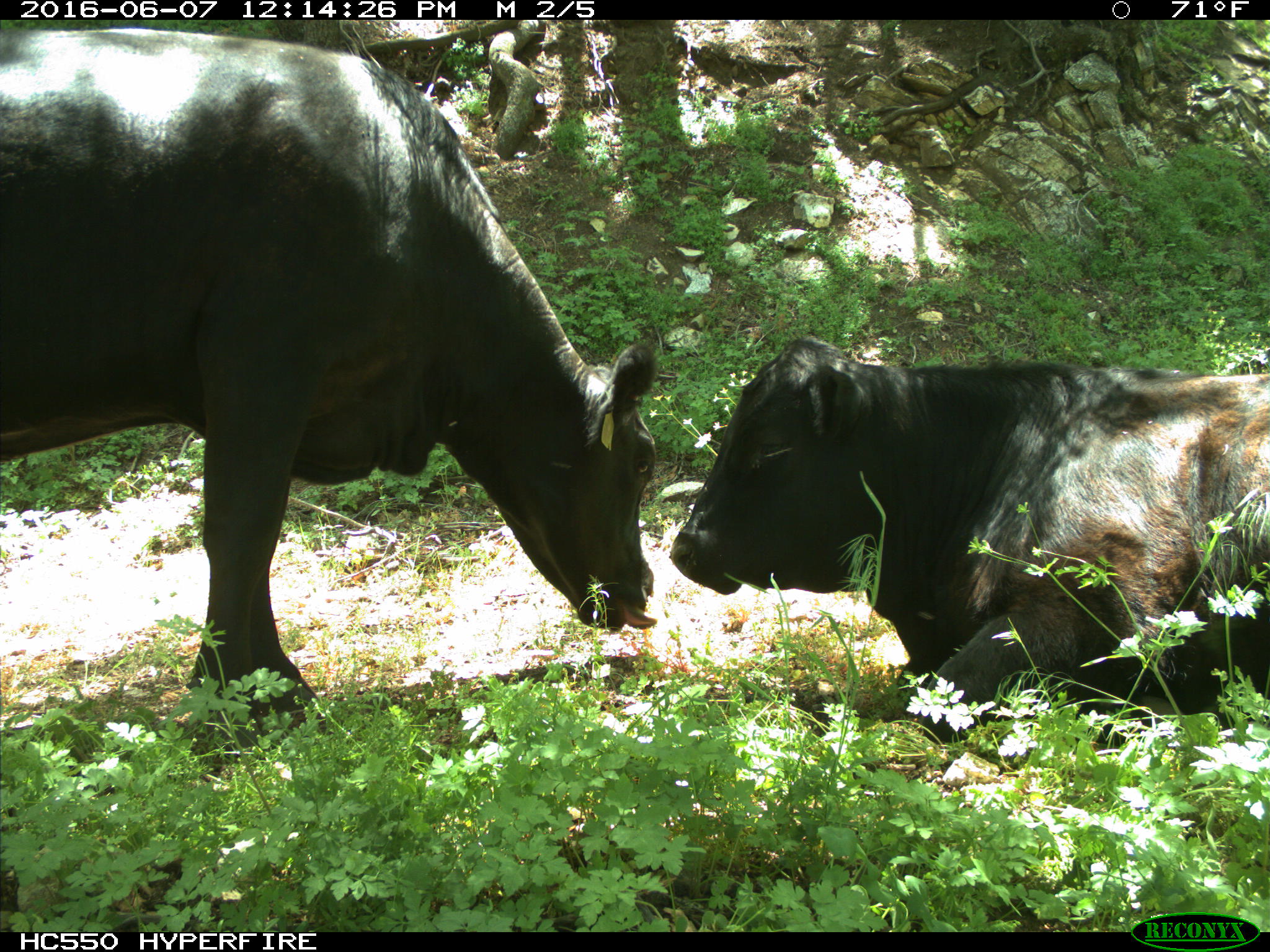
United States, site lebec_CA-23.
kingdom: Animalia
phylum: Chordata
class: Mammalia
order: Artiodactyla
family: Bovidae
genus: Bos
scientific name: Bos taurus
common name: domestic cow